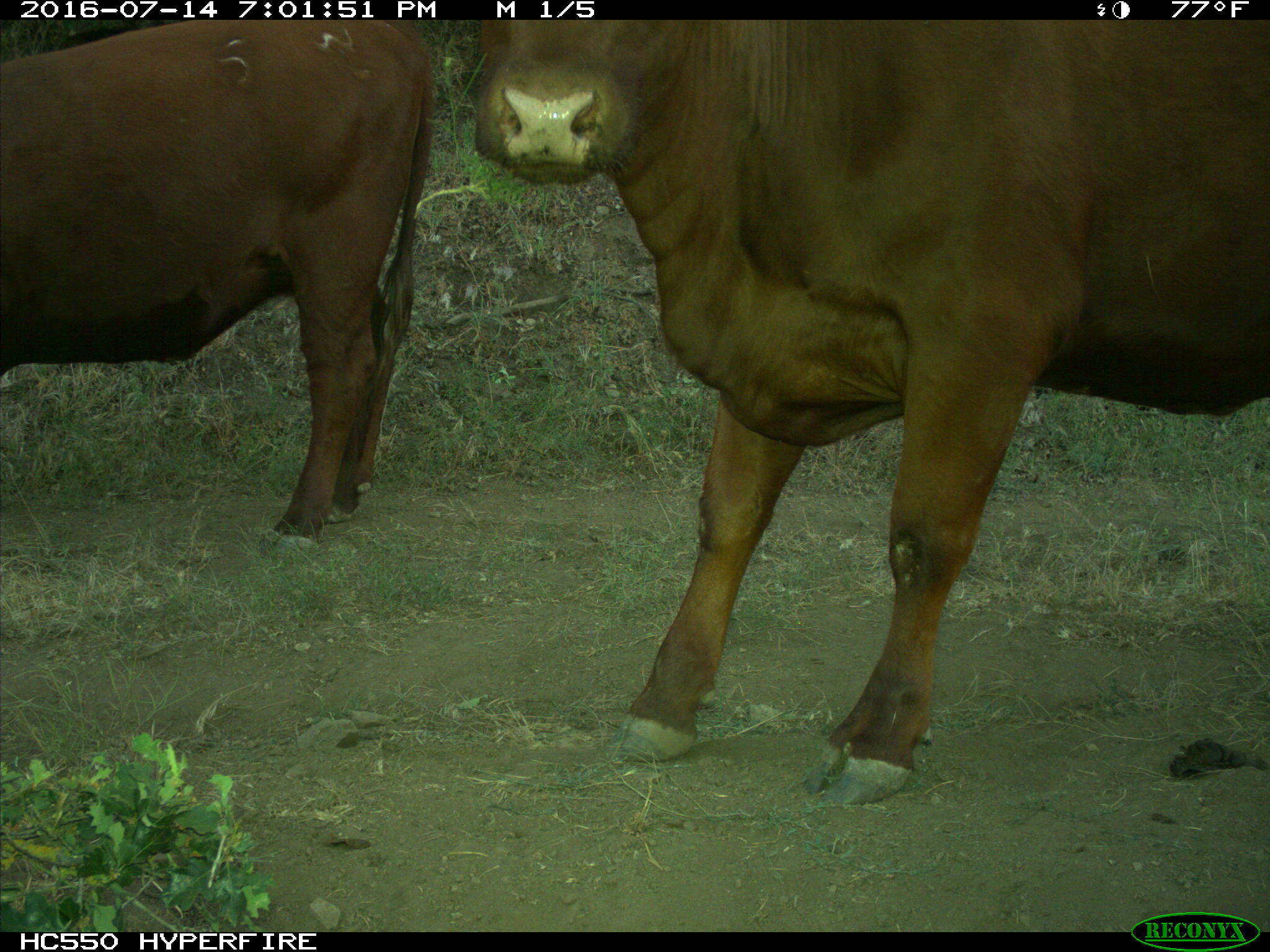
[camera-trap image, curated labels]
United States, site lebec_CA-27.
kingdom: Animalia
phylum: Chordata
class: Mammalia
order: Artiodactyla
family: Bovidae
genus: Bos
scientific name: Bos taurus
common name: domestic cow